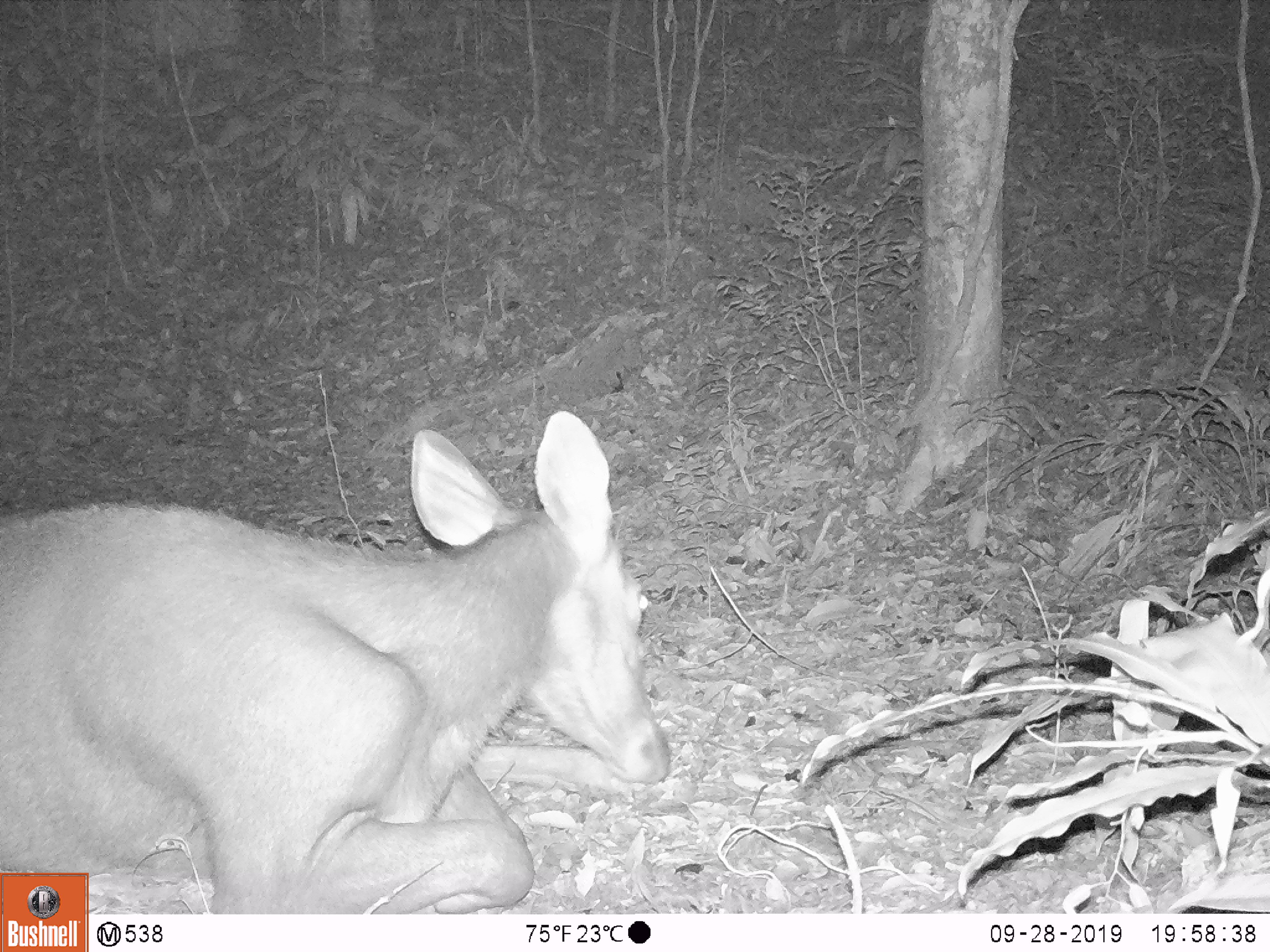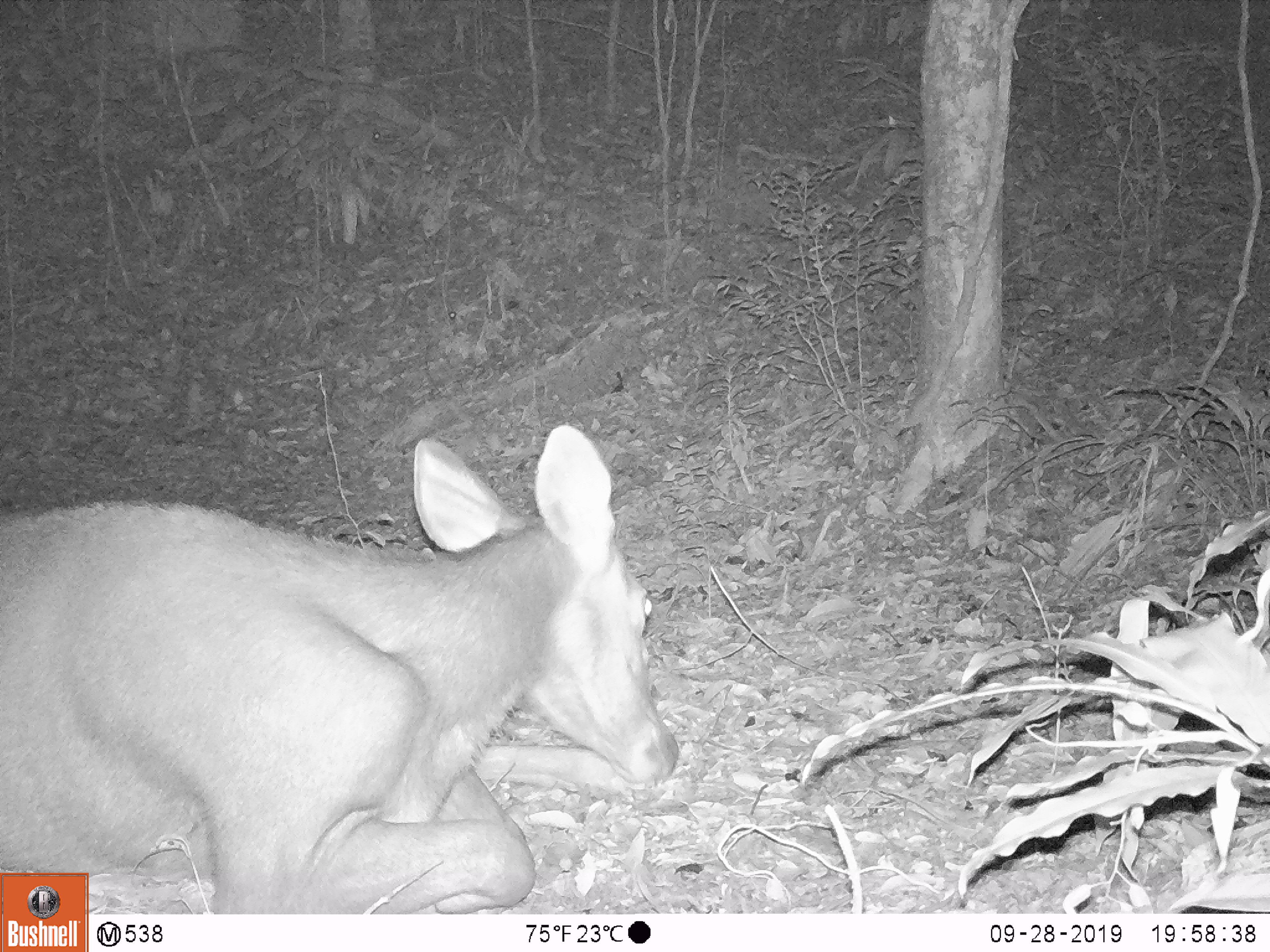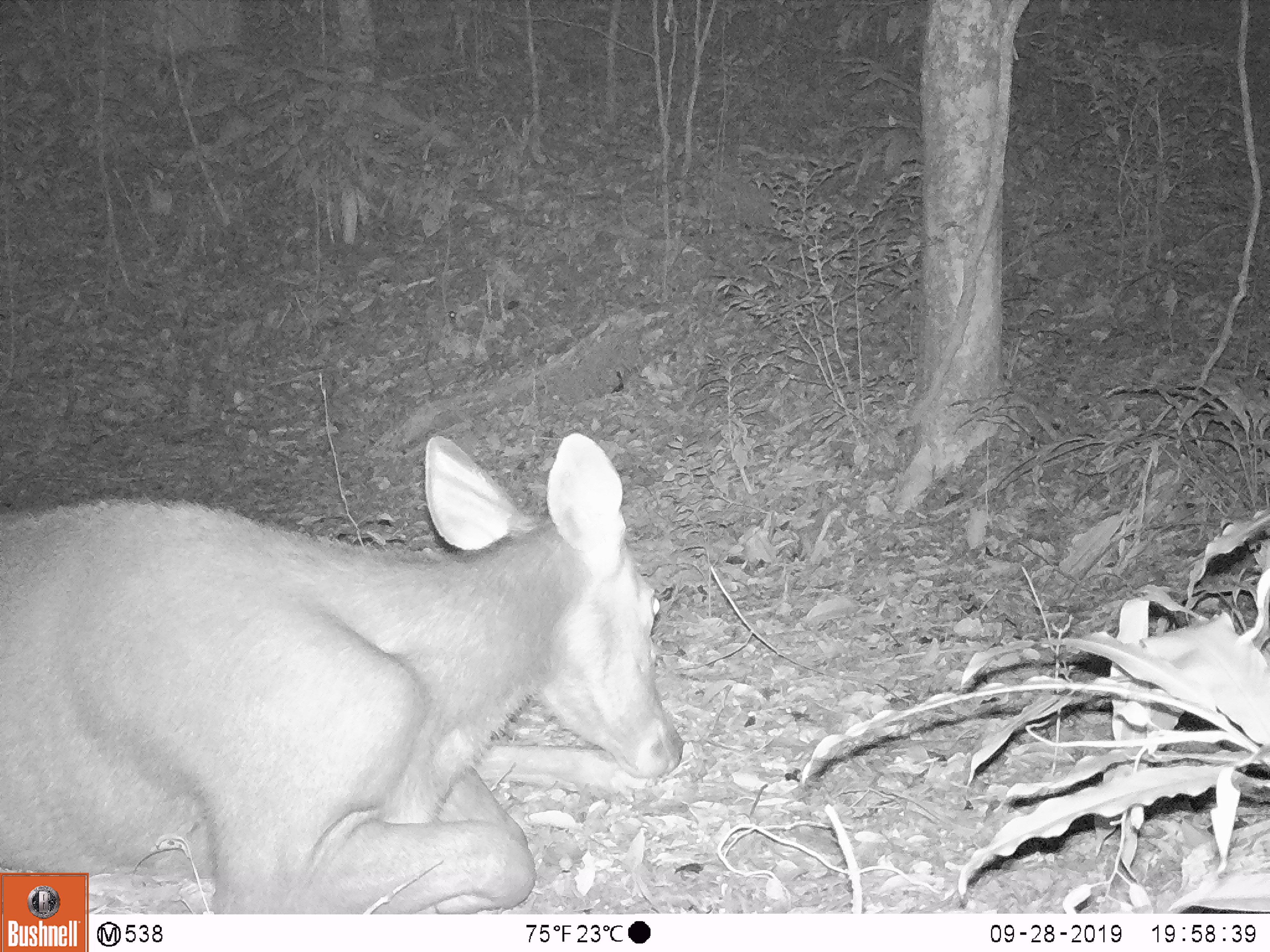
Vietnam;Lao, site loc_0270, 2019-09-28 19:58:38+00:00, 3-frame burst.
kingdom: Animalia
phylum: Chordata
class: Mammalia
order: Artiodactyla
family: Cervidae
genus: Rusa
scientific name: Rusa unicolor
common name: sambar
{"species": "sambar (Rusa unicolor)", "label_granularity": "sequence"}